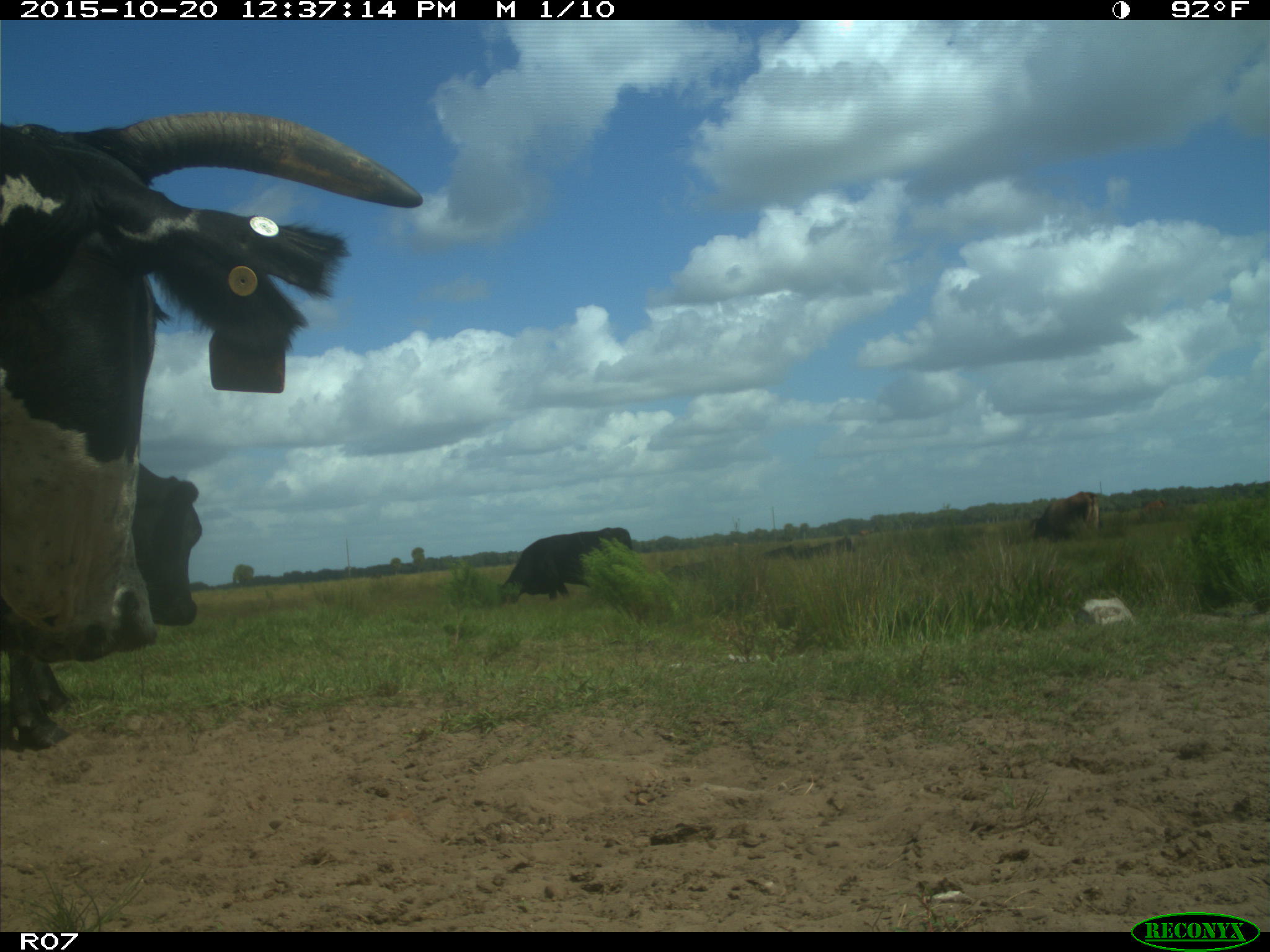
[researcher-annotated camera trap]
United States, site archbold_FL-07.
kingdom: Animalia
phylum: Chordata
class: Mammalia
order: Artiodactyla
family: Bovidae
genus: Bos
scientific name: Bos taurus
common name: domestic cow